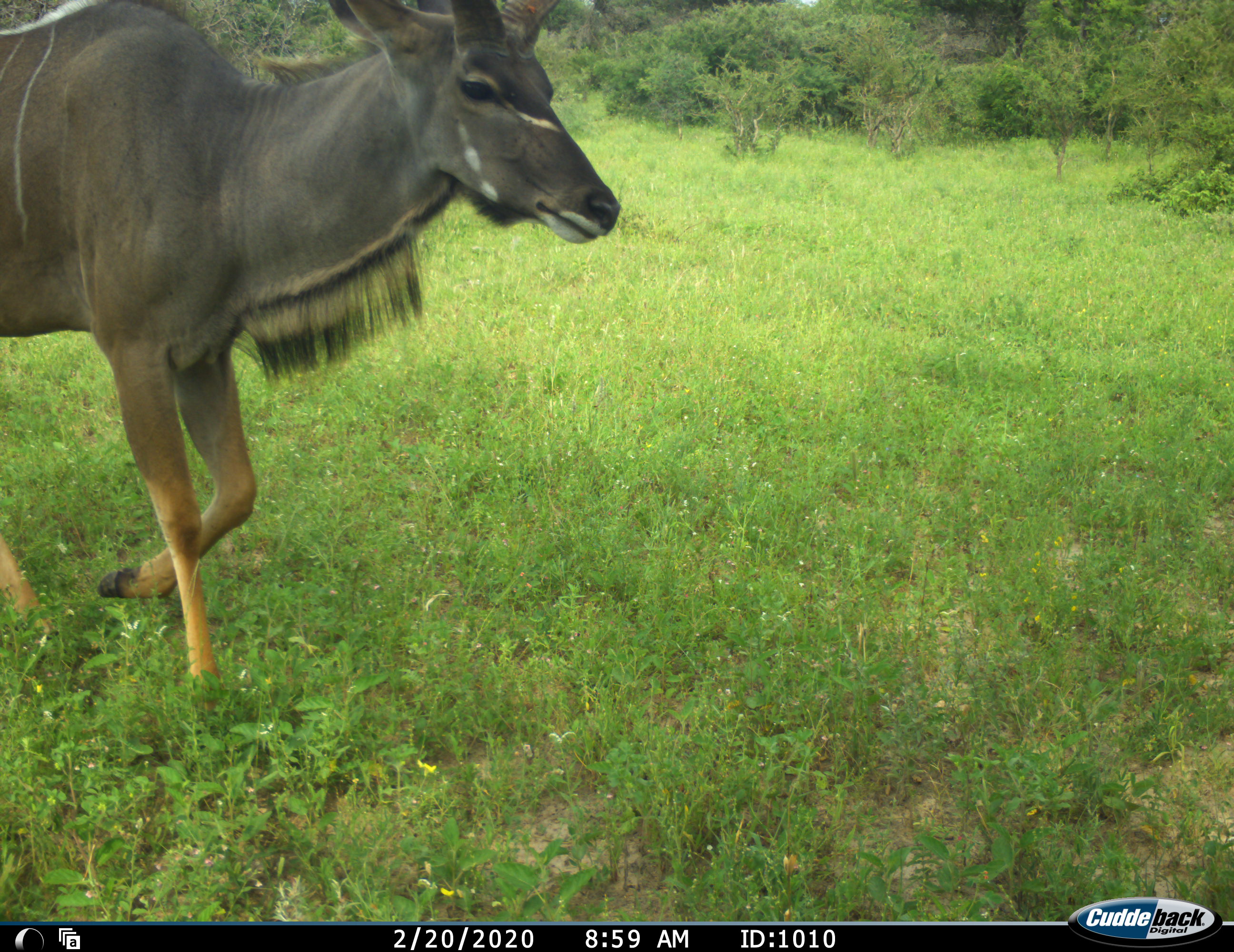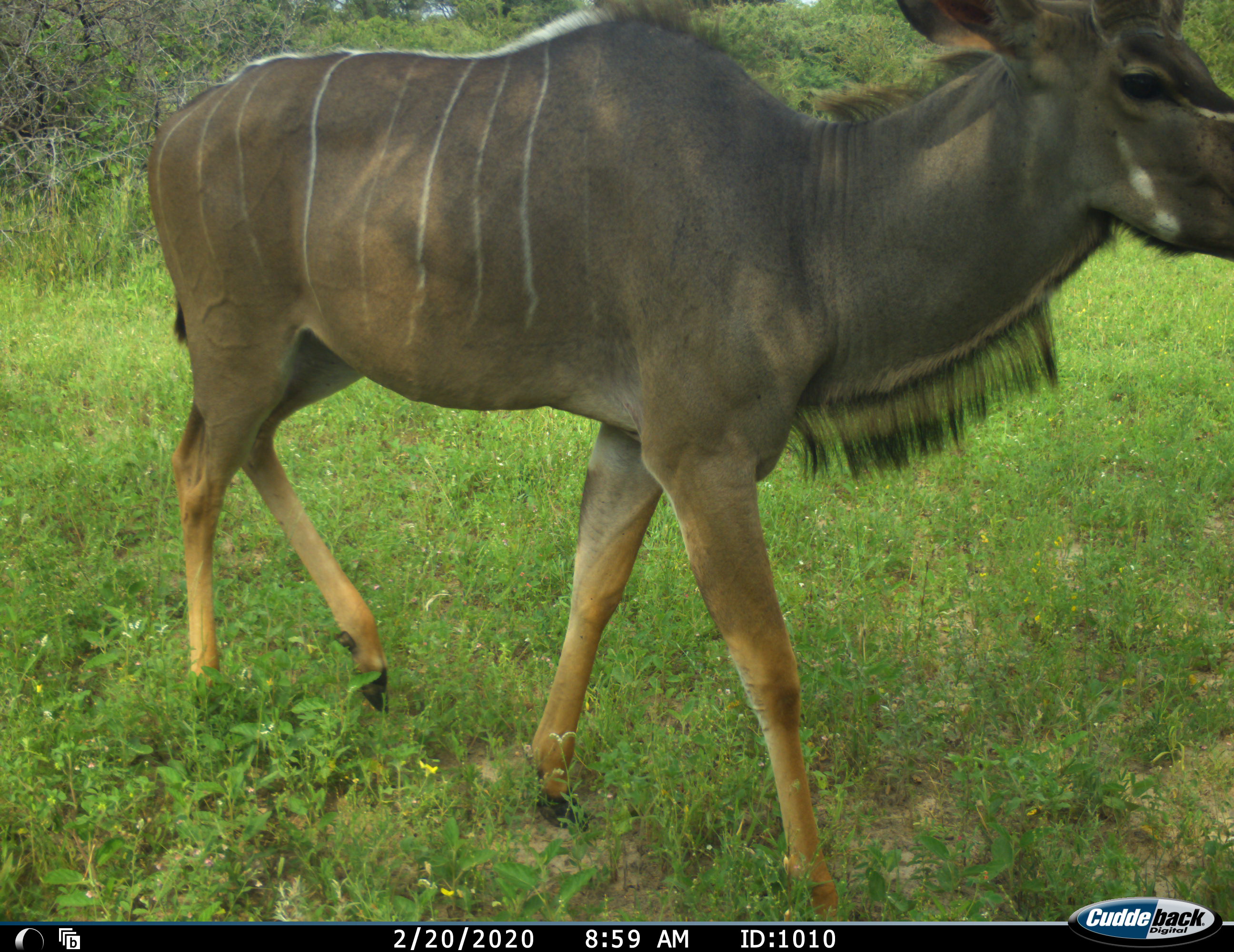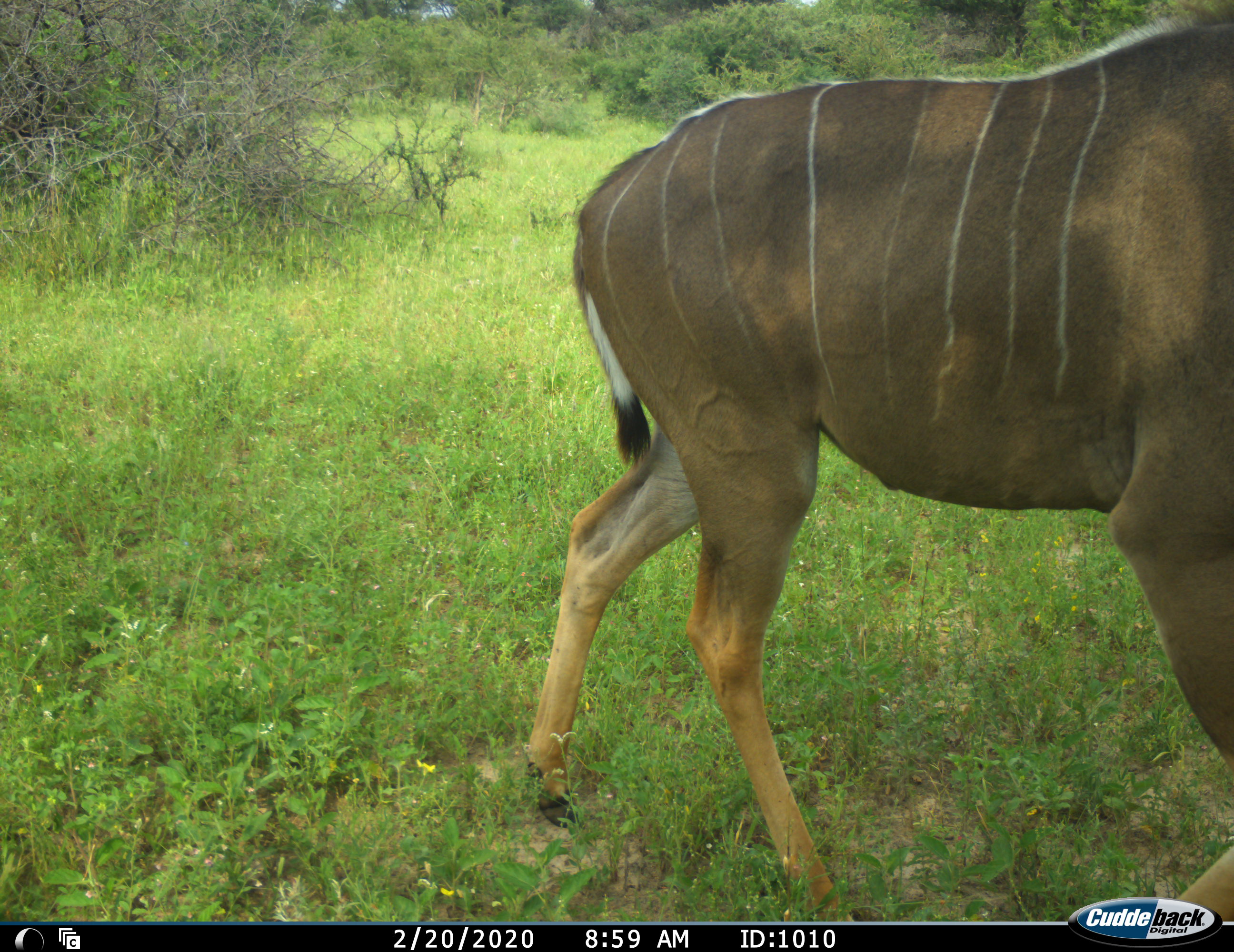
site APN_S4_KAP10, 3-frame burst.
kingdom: Animalia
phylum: Chordata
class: Mammalia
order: Artiodactyla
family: Bovidae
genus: Tragelaphus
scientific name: Tragelaphus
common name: kudu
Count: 1.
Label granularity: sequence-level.